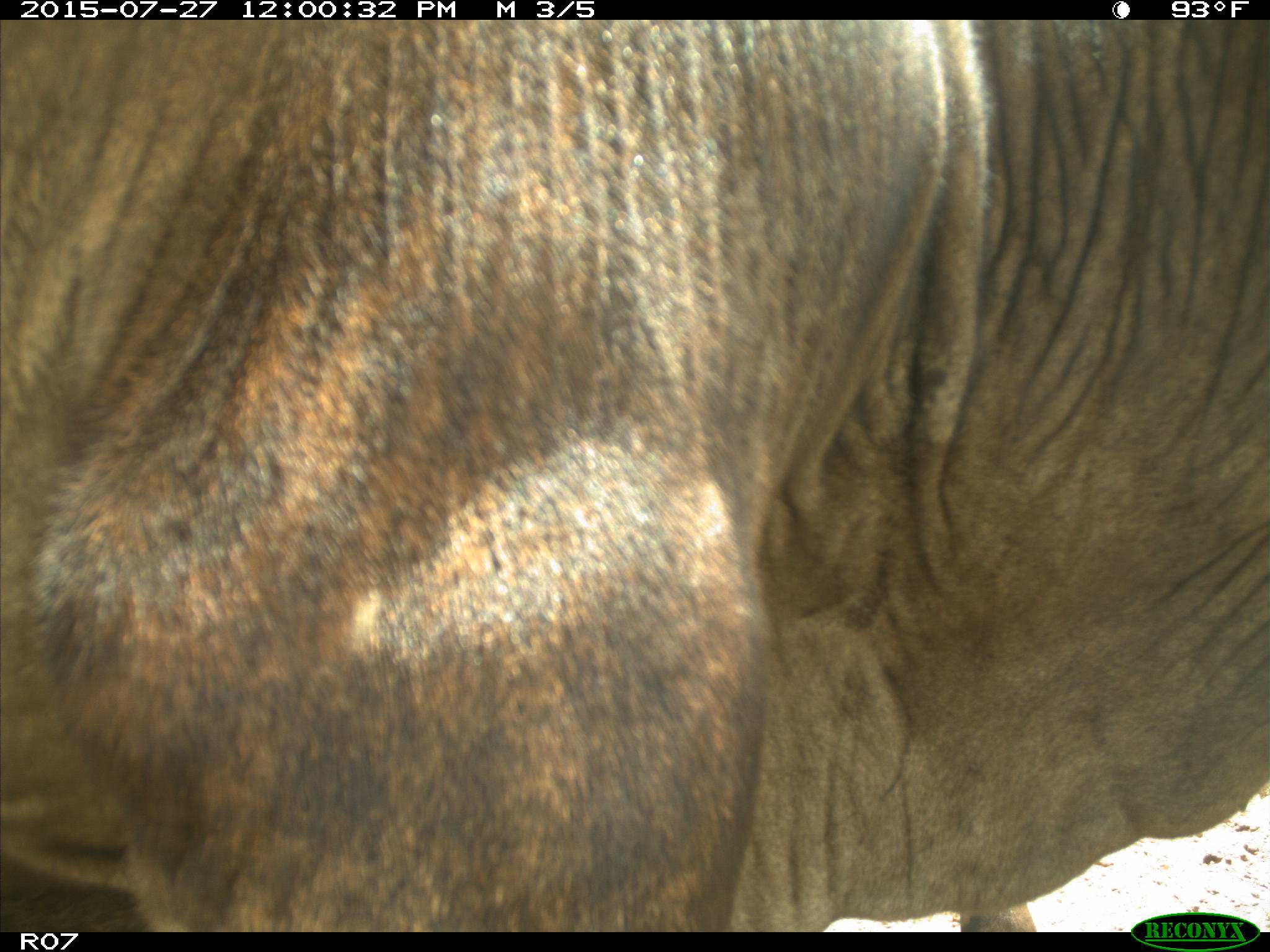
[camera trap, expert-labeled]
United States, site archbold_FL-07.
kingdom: Animalia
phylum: Chordata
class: Mammalia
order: Artiodactyla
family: Bovidae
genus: Bos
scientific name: Bos taurus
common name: domestic cow